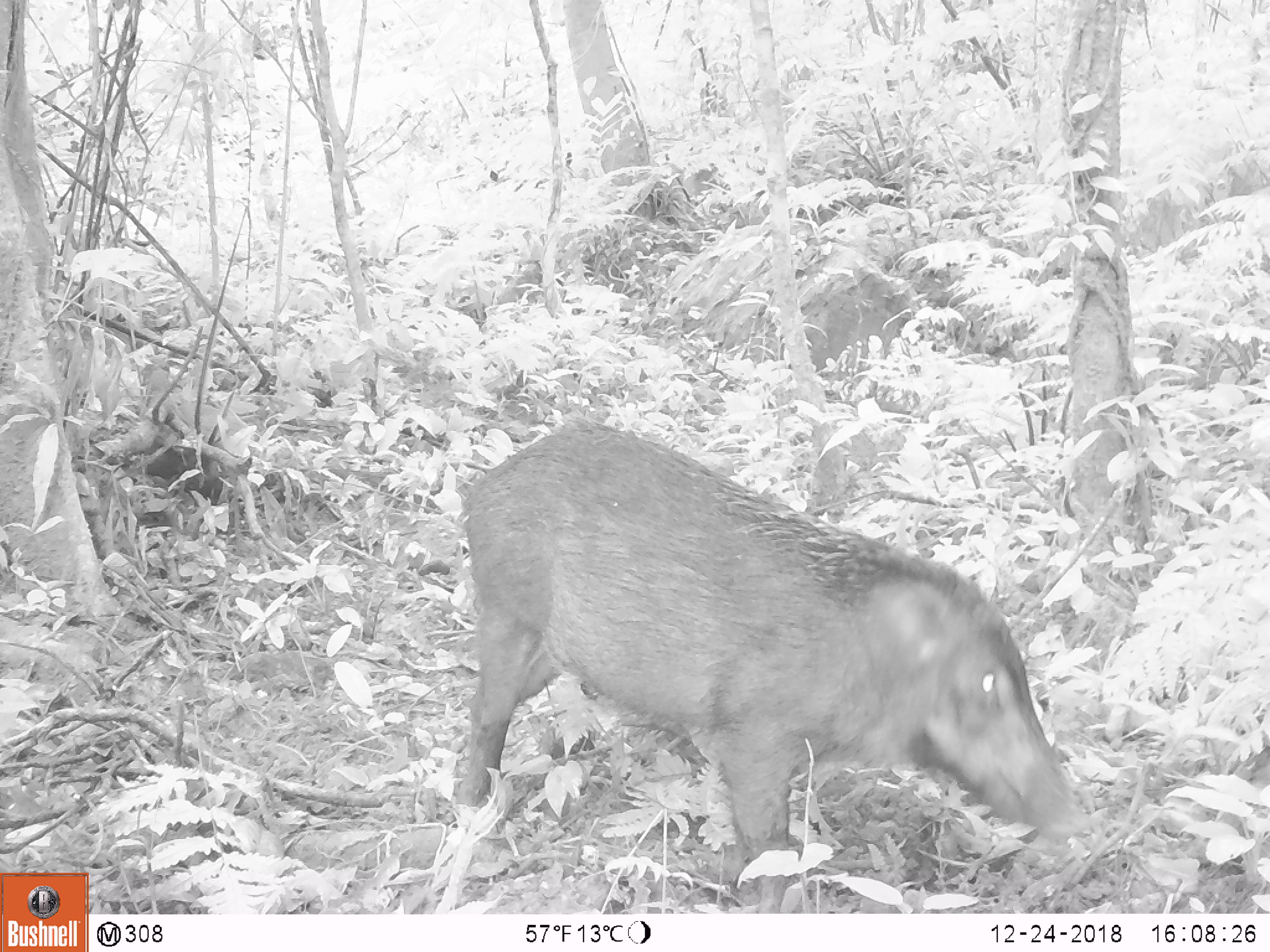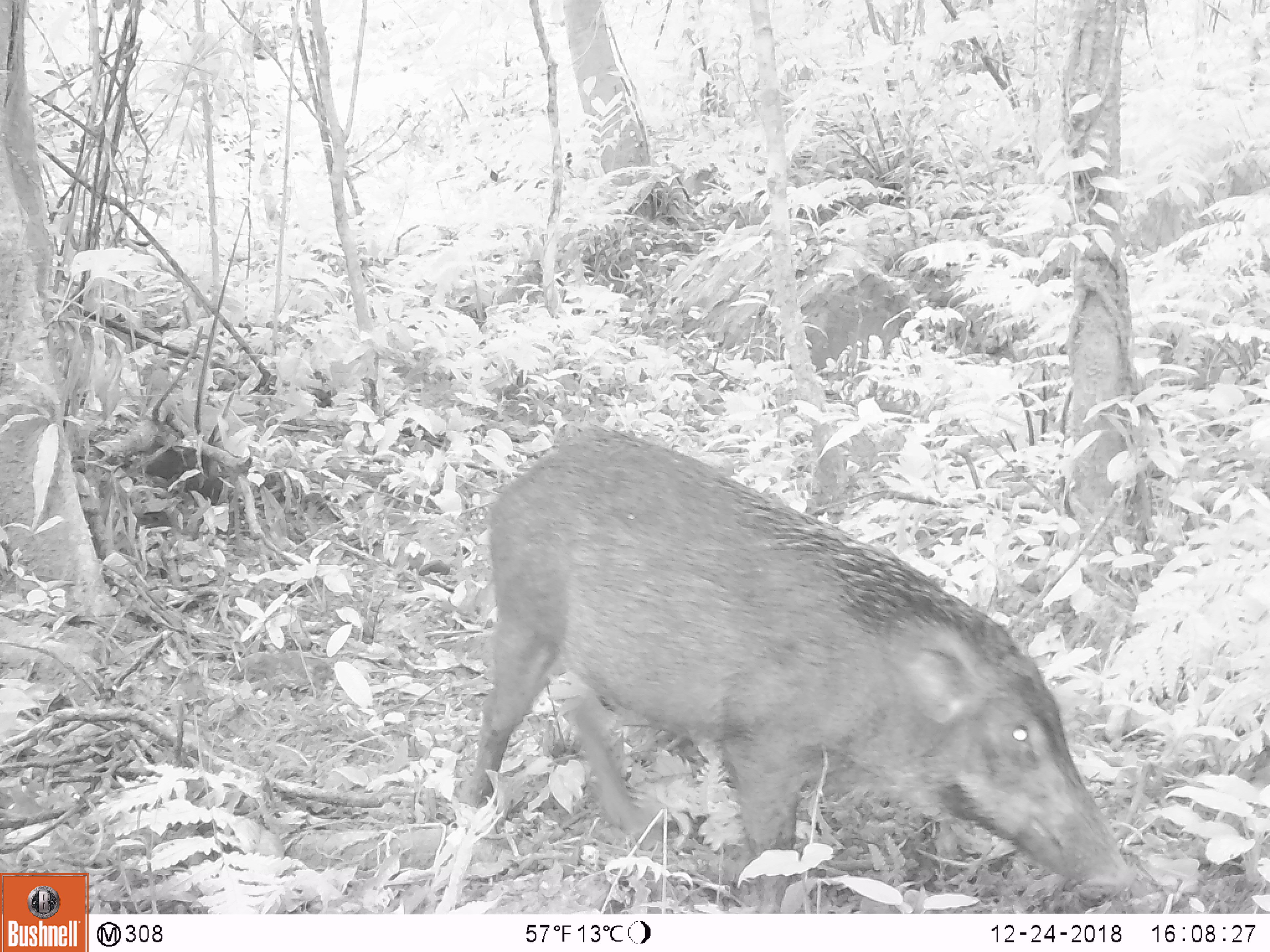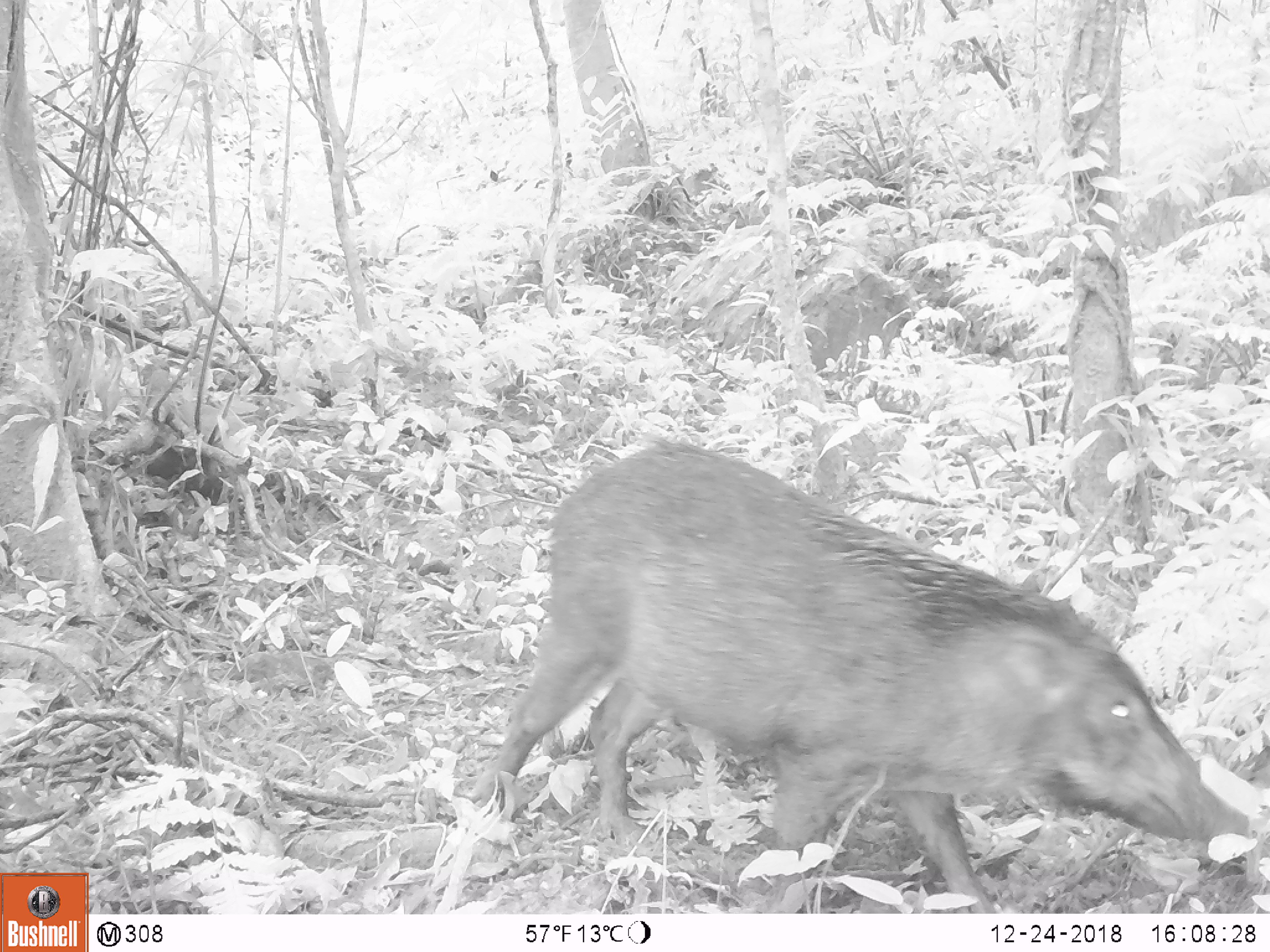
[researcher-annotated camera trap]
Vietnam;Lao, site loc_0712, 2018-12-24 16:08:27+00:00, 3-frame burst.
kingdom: Animalia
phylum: Chordata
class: Mammalia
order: Artiodactyla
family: Suidae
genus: Sus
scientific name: Sus scrofa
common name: eurasian wild pig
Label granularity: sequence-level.